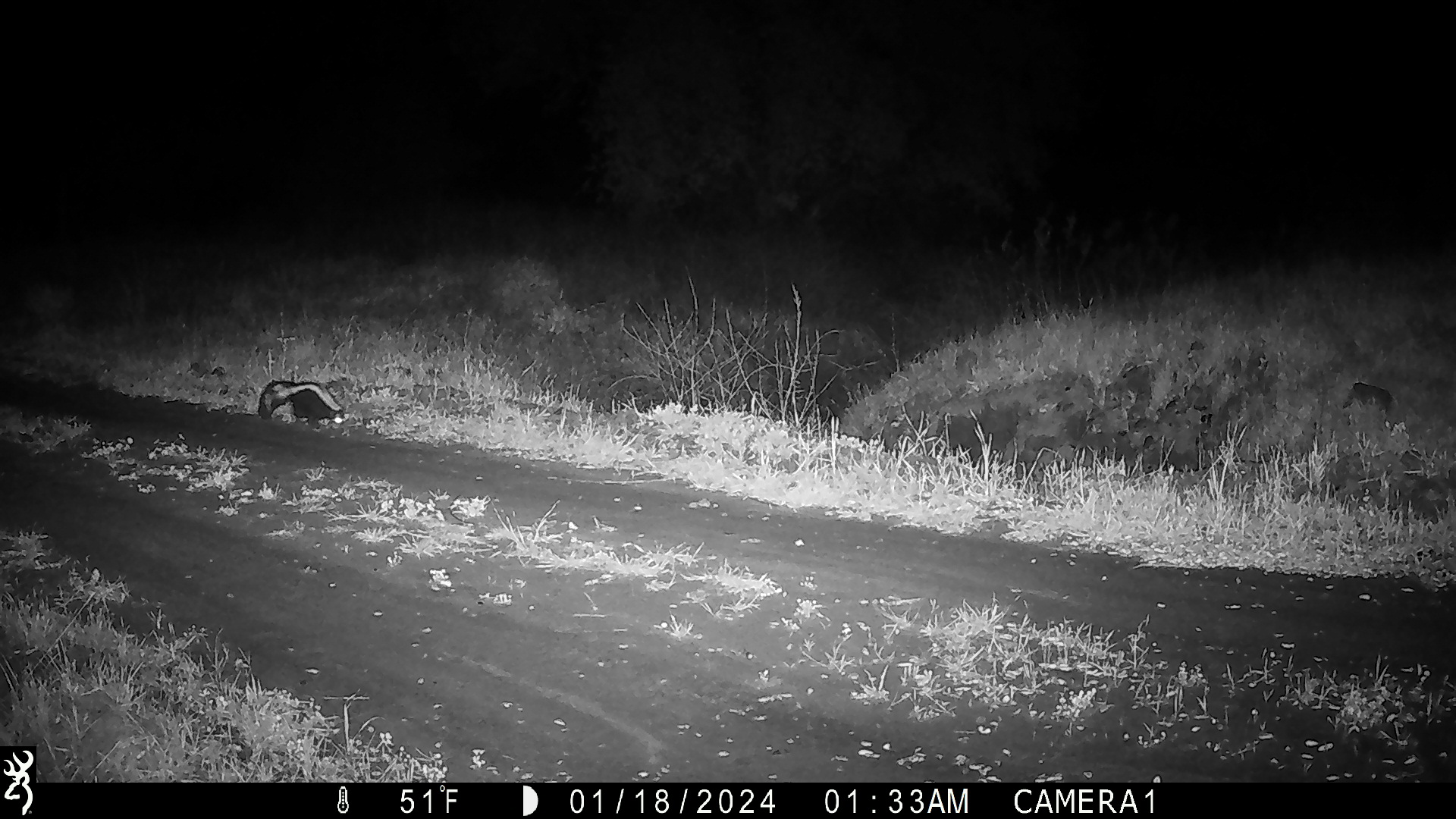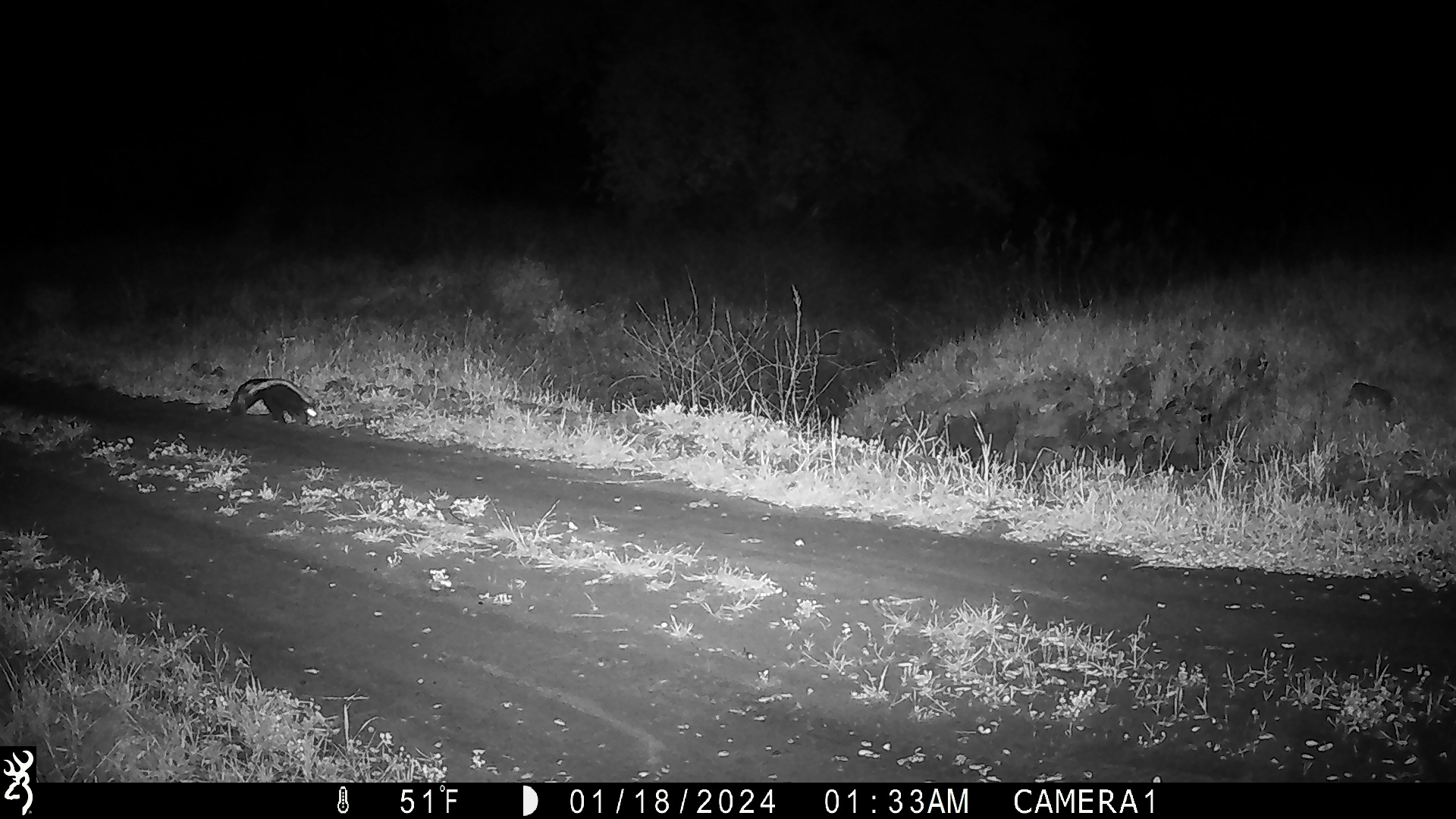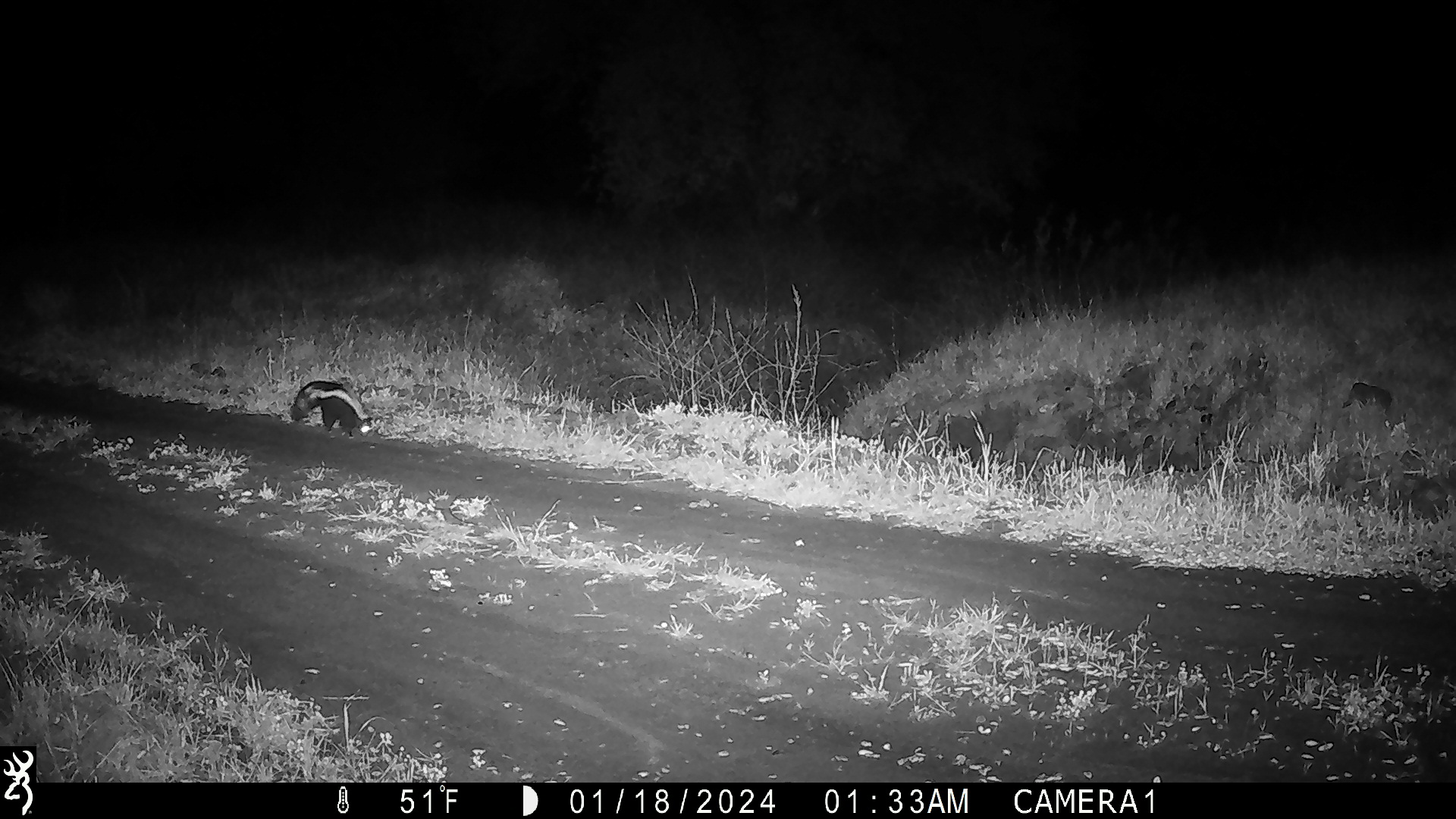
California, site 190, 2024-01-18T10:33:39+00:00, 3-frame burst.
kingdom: Animalia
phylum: Chordata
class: Mammalia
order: Carnivora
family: Mephitidae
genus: Mephitis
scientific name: Mephitis mephitis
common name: striped skunk